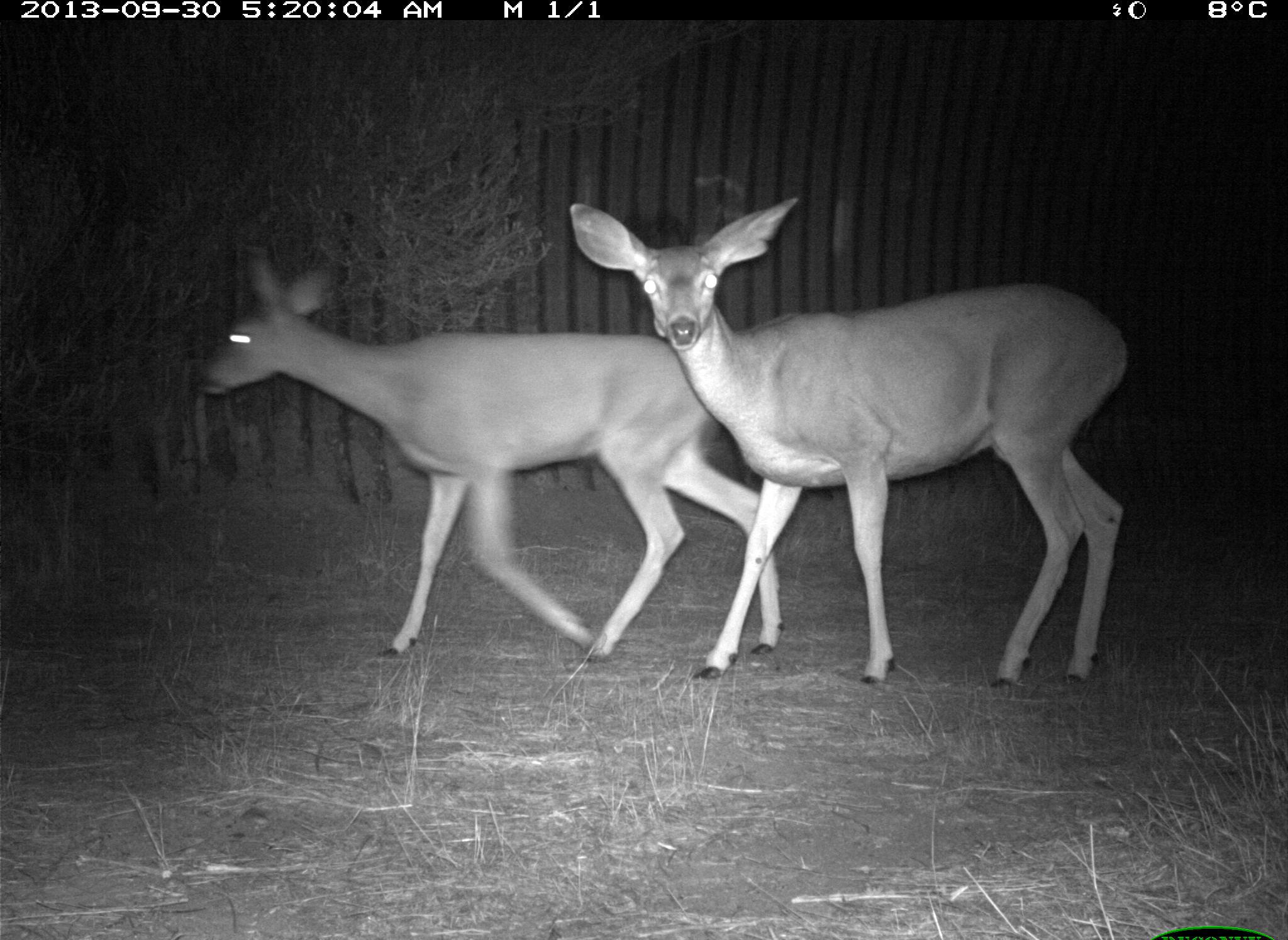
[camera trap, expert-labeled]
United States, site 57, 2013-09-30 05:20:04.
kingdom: Animalia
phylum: Chordata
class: Mammalia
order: Artiodactyla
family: Cervidae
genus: Odocoileus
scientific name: Odocoileus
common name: deer